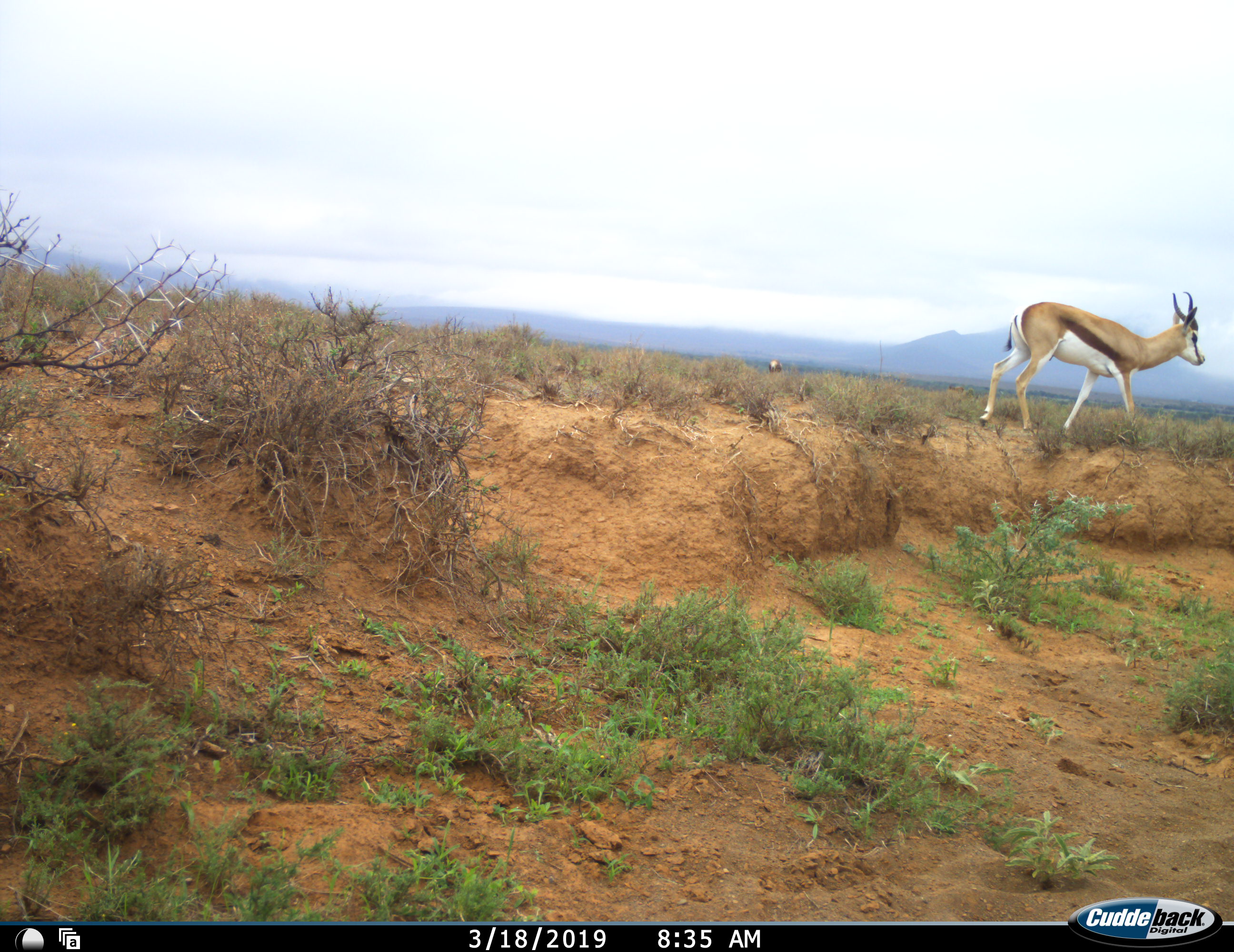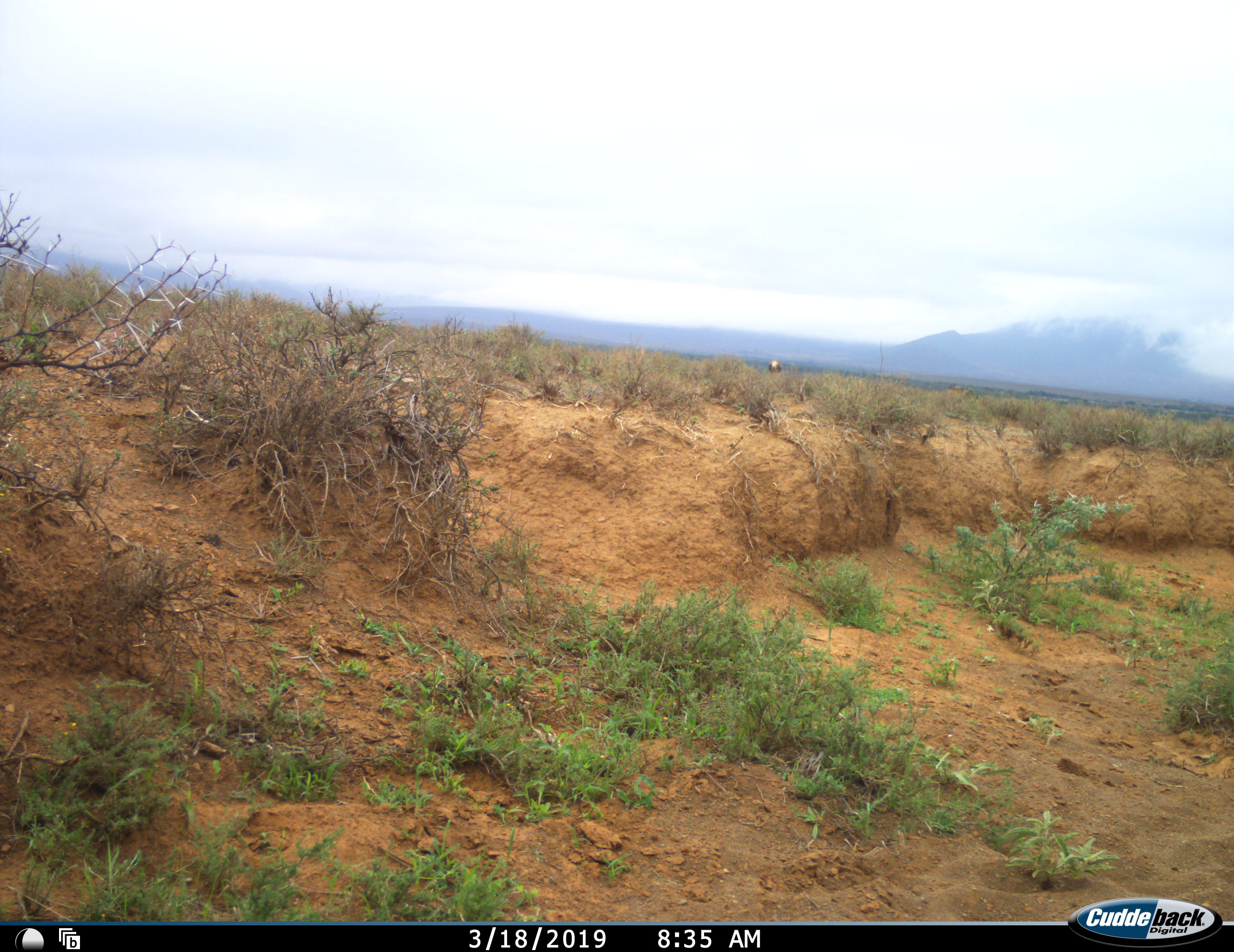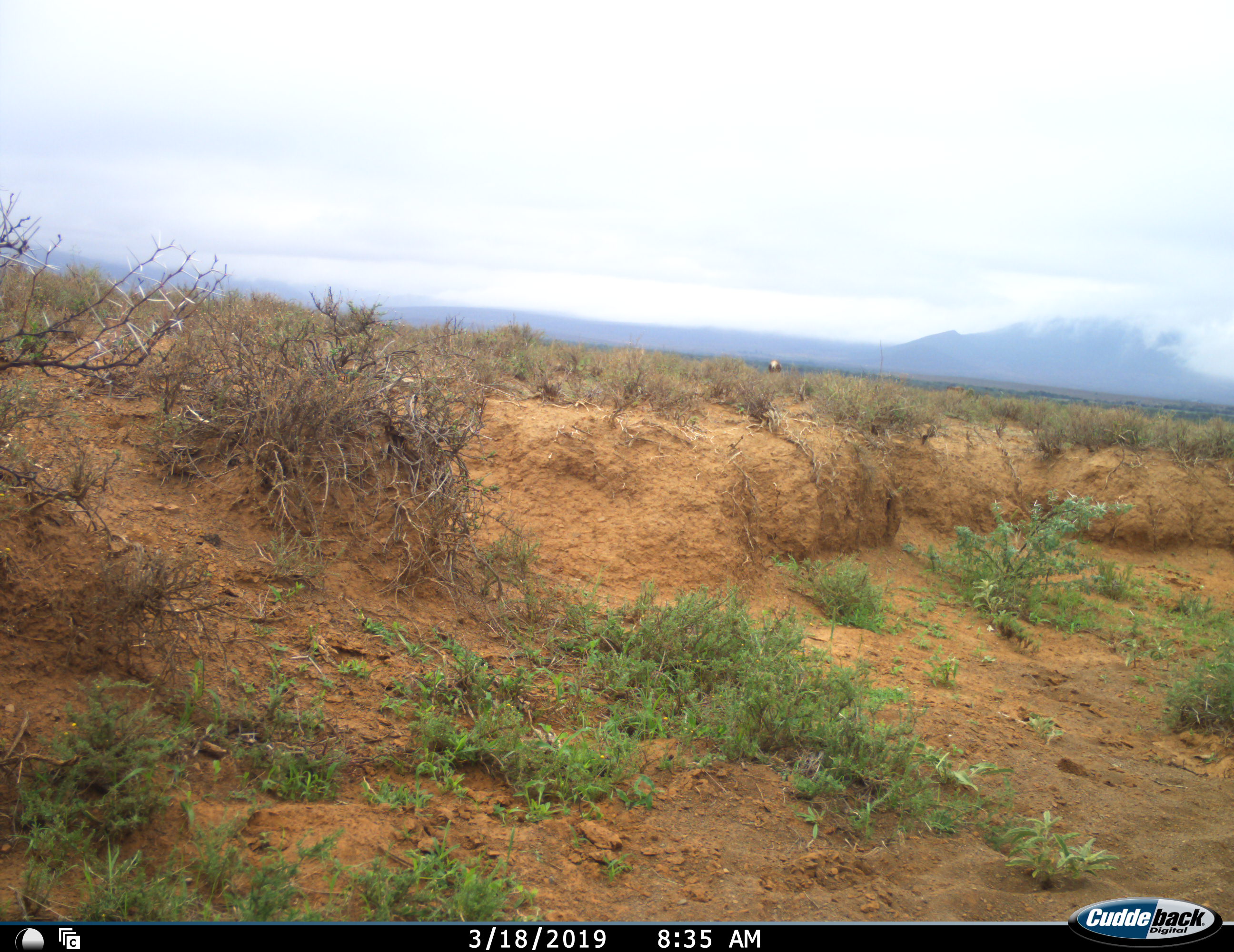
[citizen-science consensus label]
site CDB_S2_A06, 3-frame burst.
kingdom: Animalia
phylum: Chordata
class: Mammalia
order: Artiodactyla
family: Bovidae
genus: Antidorcas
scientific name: Antidorcas marsupialis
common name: springbok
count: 1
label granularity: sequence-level